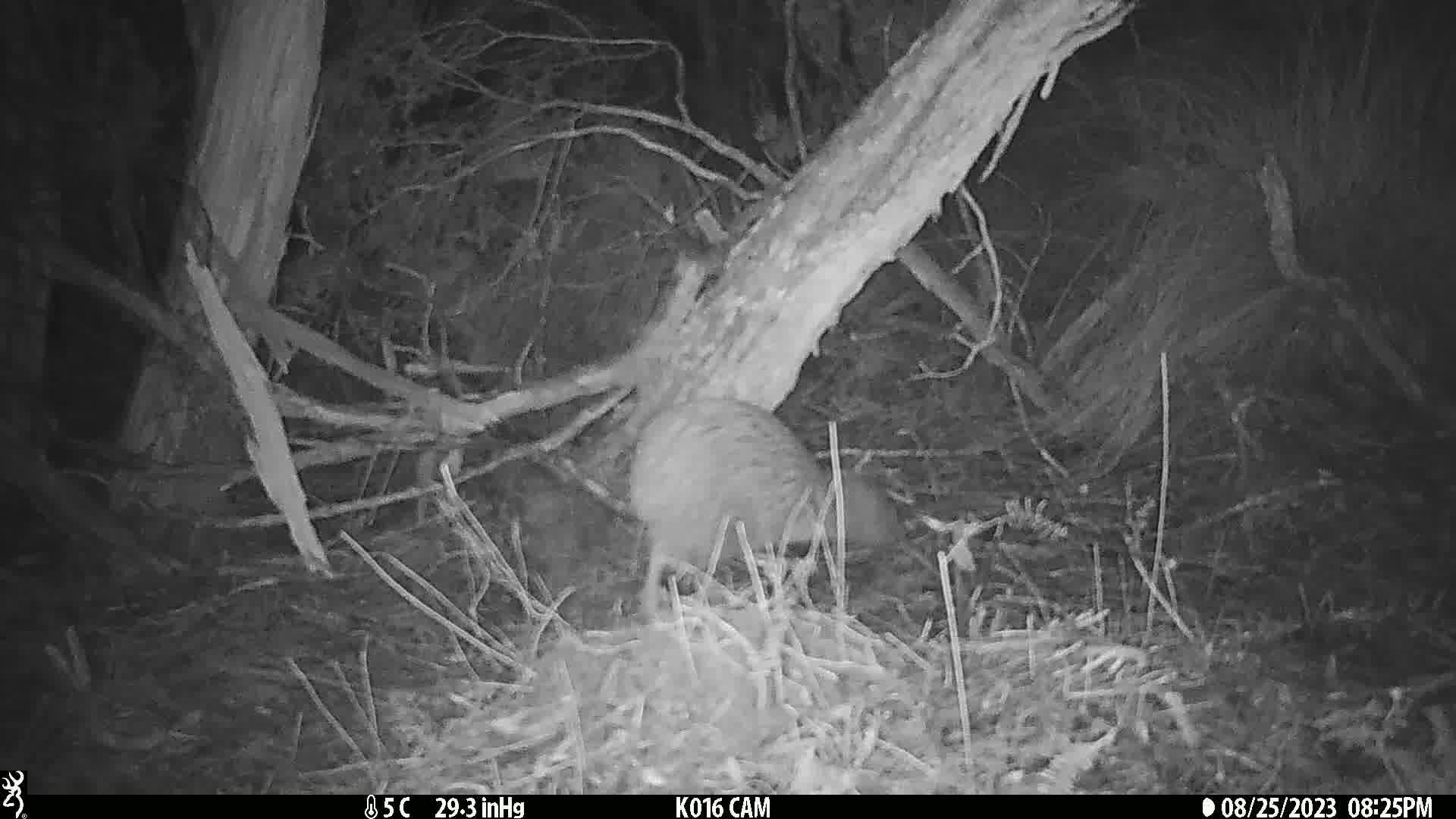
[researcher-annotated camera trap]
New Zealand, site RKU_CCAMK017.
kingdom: Animalia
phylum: Chordata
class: Aves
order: Apterygiformes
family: Apterygidae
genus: Apteryx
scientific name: Apteryx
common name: kiwi